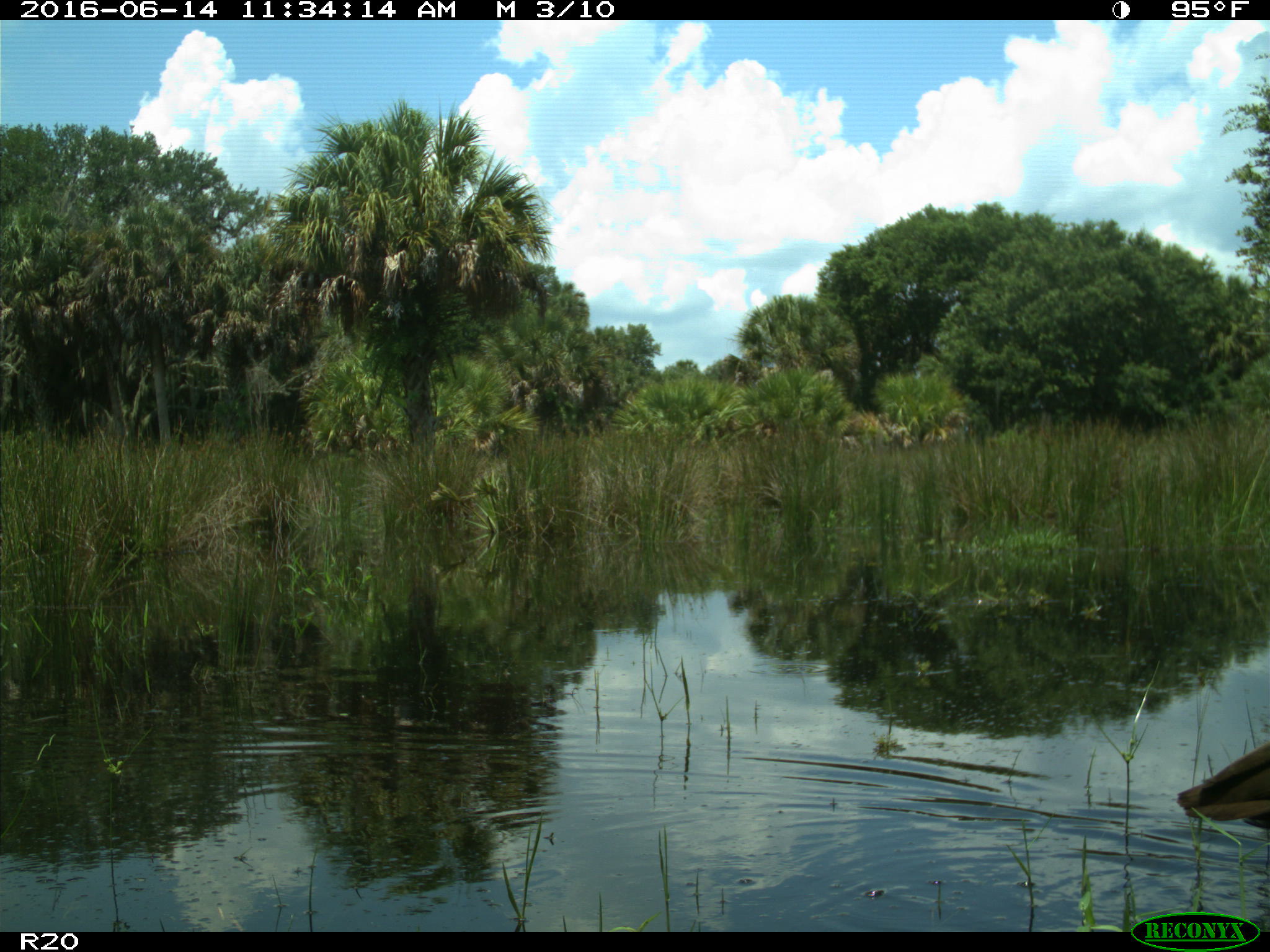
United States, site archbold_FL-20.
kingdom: Animalia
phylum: Chordata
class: Aves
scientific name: Aves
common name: birds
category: unidentified bird